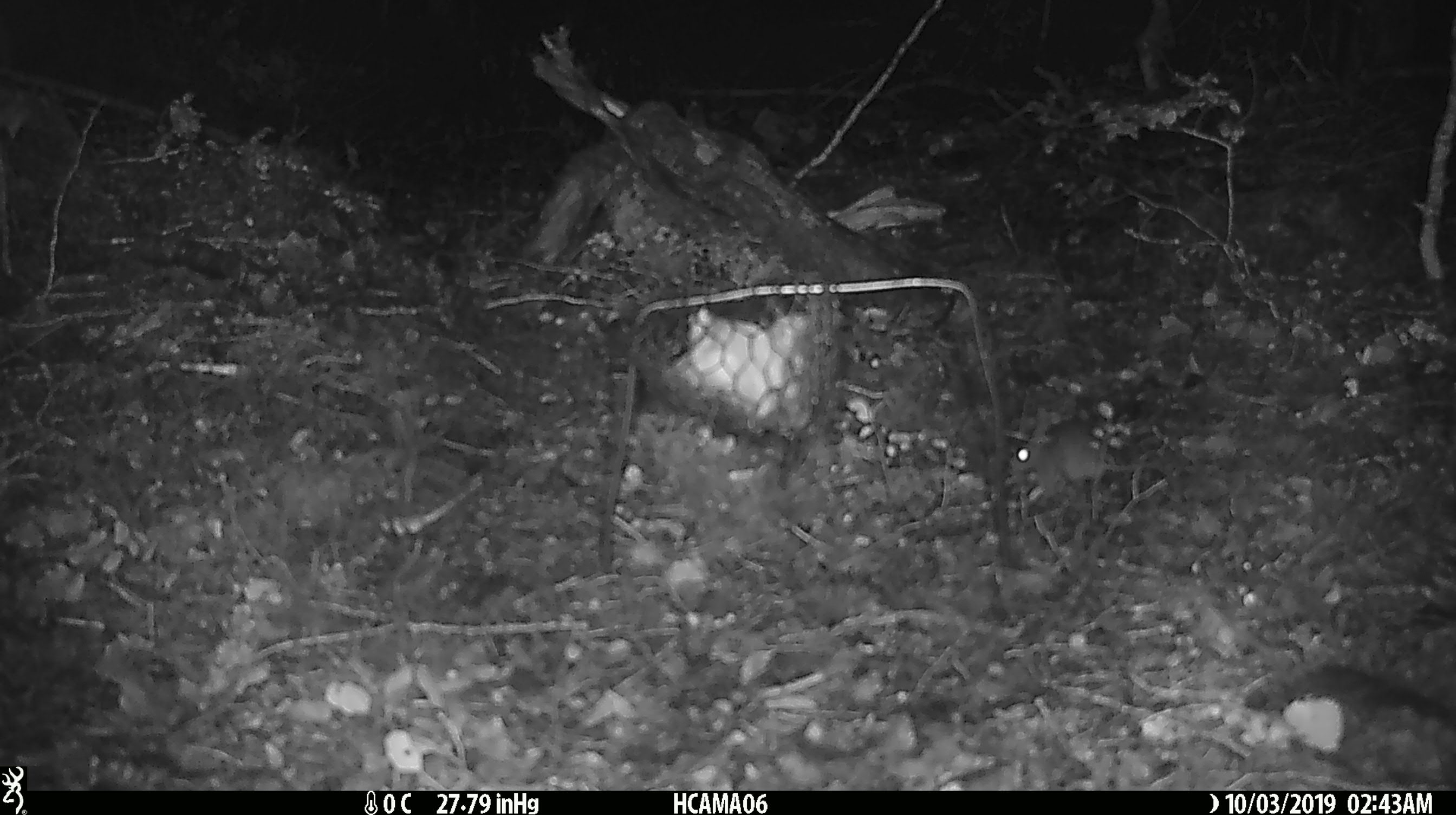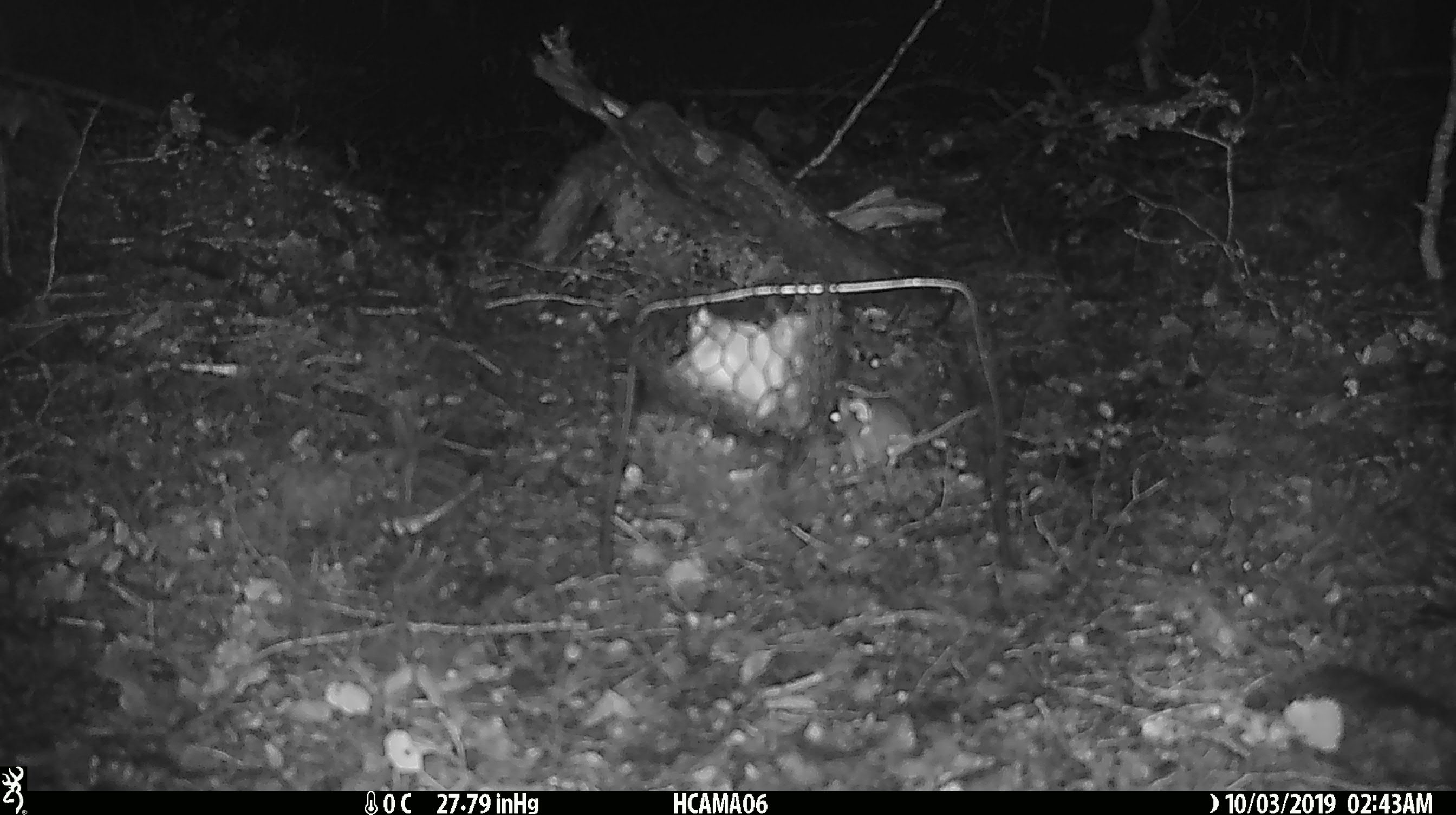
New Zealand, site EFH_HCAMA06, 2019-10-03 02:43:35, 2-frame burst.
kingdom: Animalia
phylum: Chordata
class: Mammalia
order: Rodentia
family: Muridae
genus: Mus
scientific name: Mus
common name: mouse